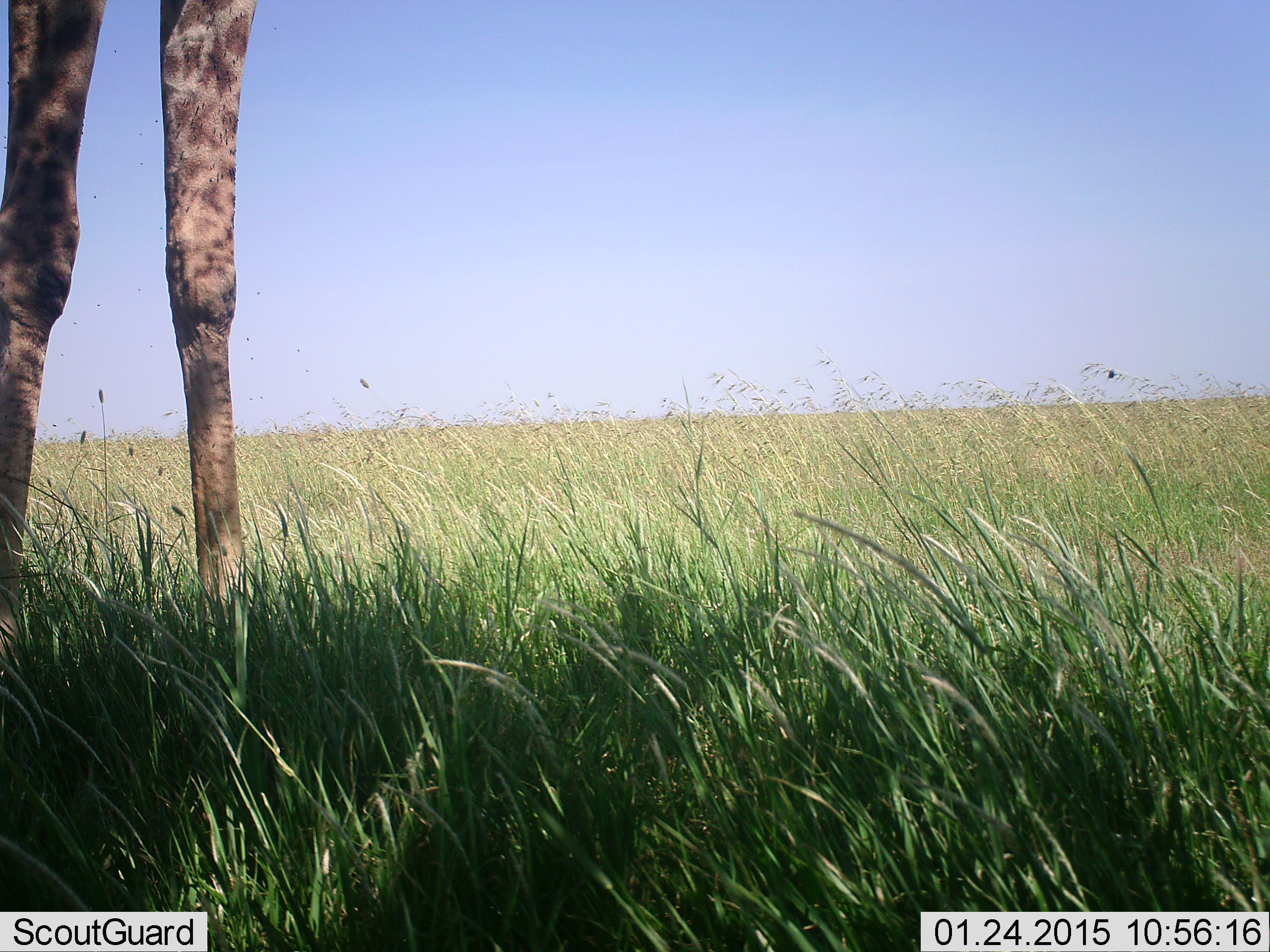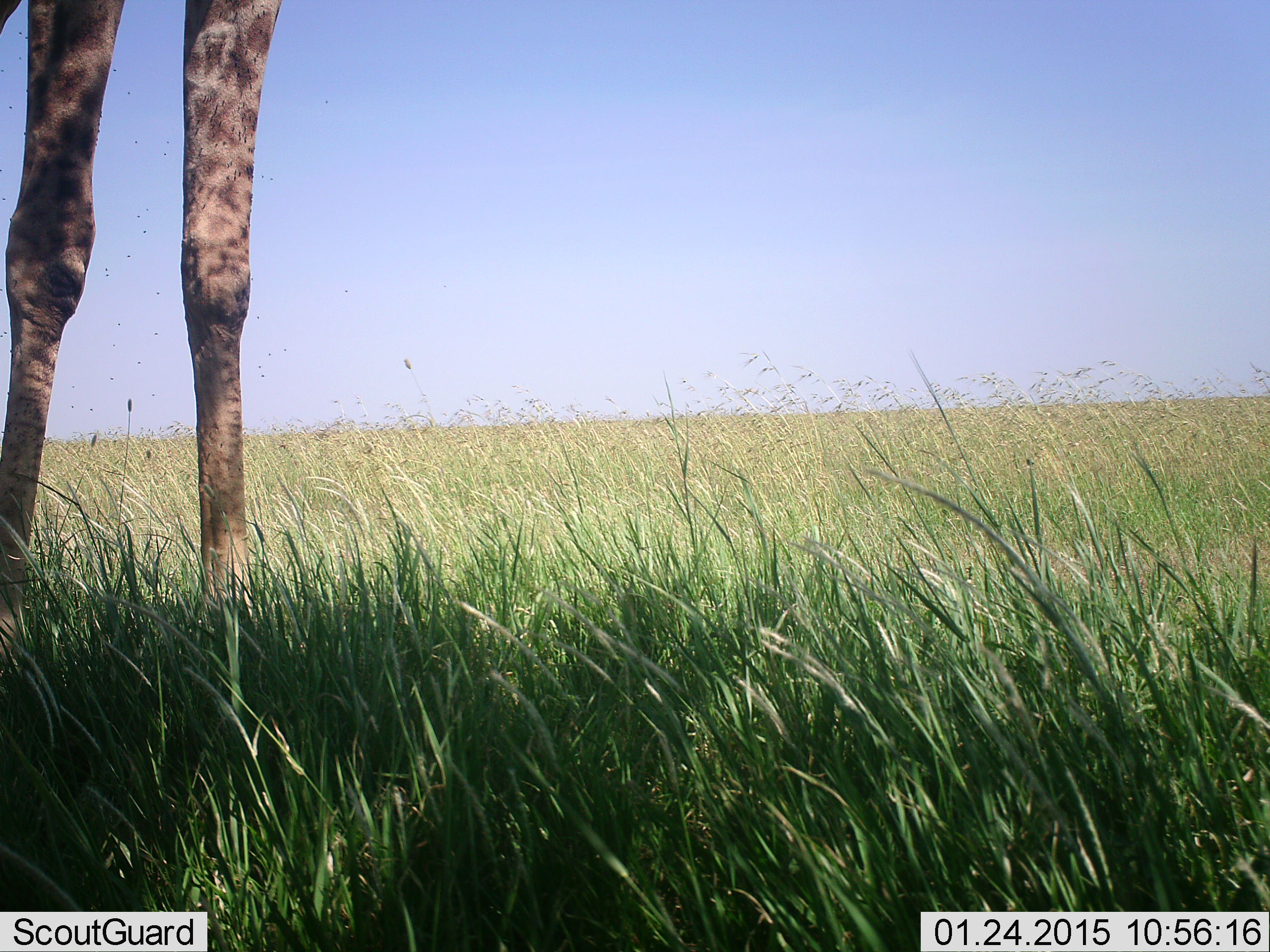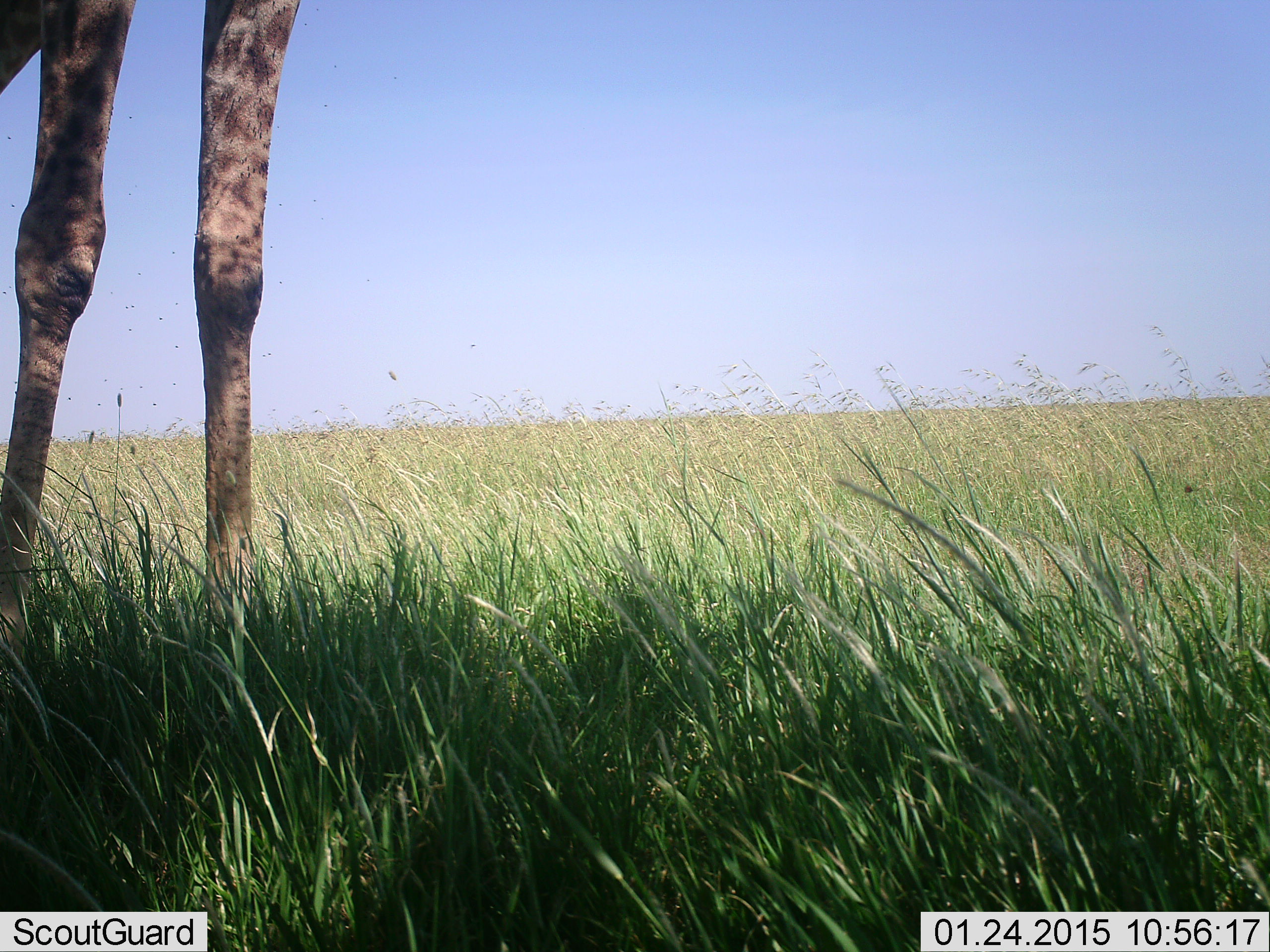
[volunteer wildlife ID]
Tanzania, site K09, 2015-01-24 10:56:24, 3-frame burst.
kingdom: Animalia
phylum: Chordata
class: Mammalia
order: Artiodactyla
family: Giraffidae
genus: Giraffa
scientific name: Giraffa camelopardalis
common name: giraffe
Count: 1.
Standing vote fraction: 100%.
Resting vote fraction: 0%.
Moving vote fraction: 0%.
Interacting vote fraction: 0%.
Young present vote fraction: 0%.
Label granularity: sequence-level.